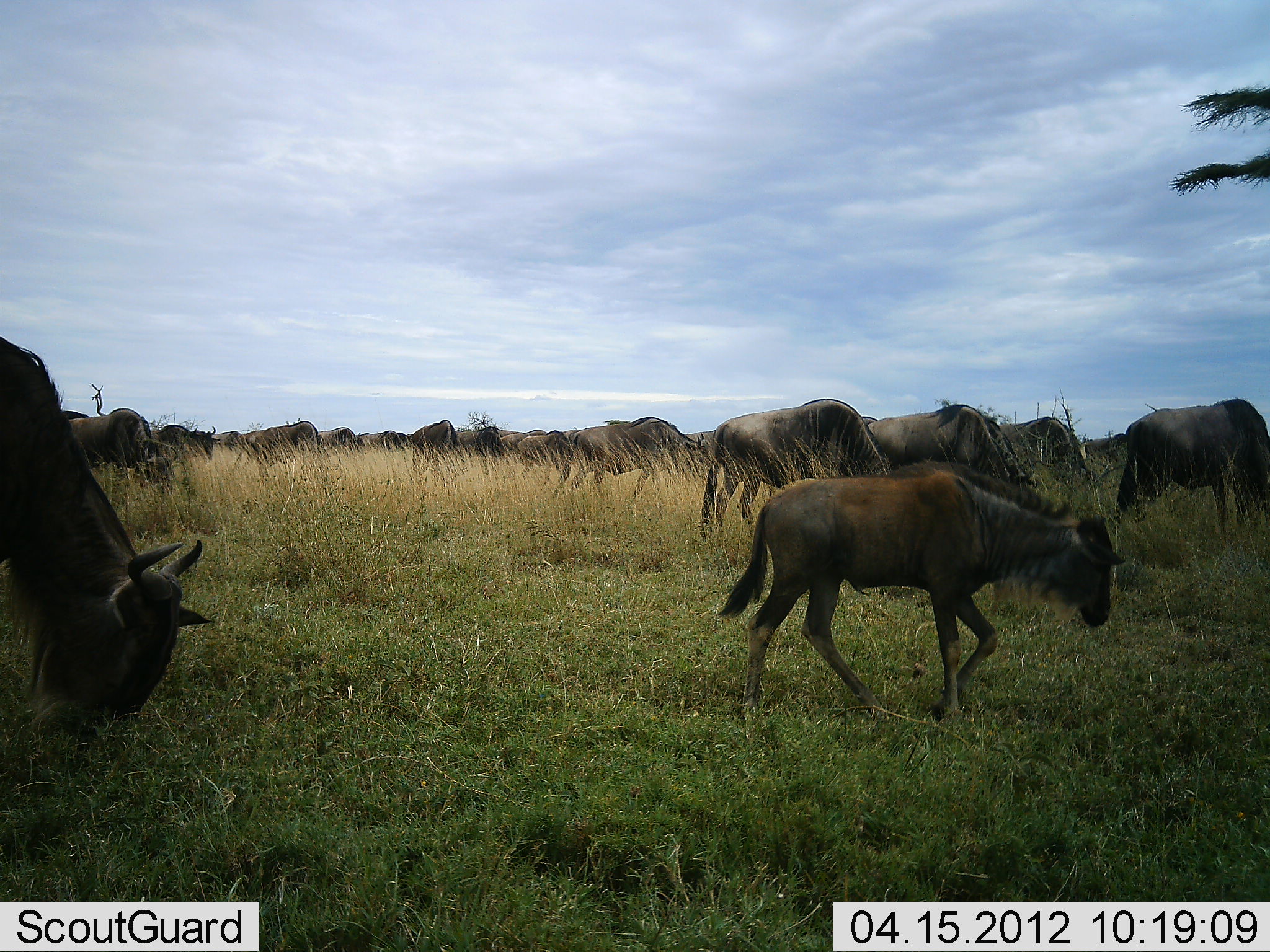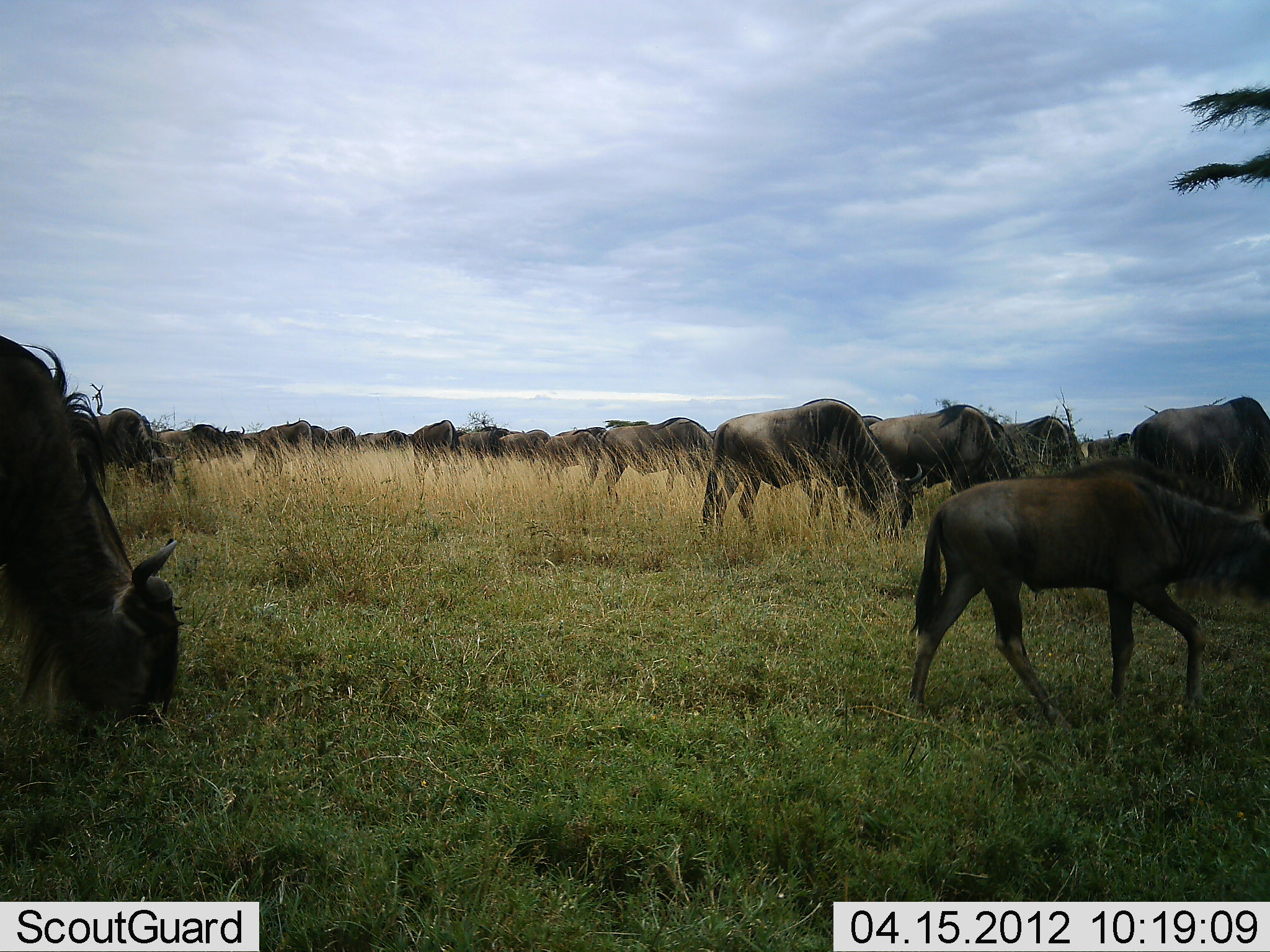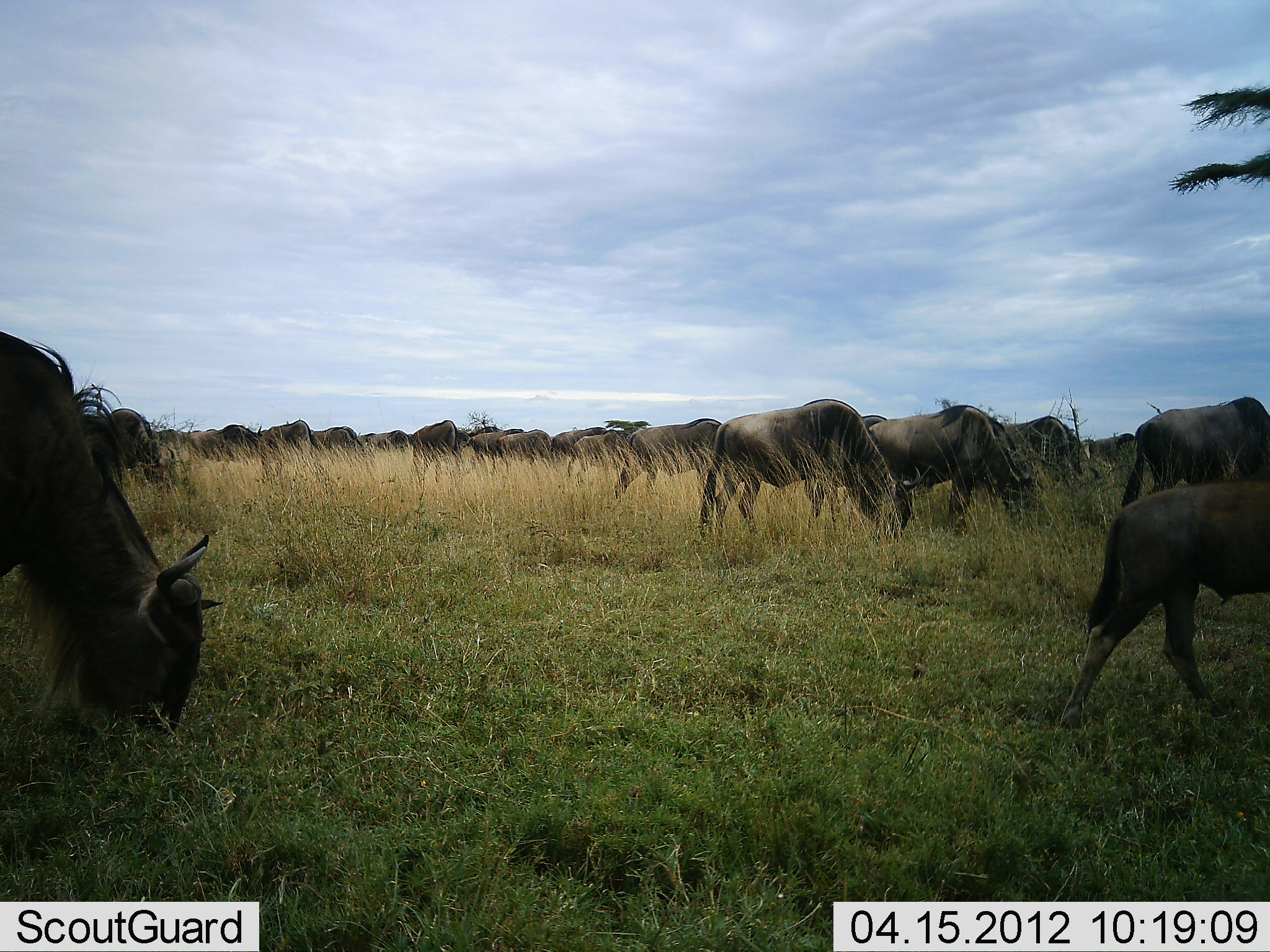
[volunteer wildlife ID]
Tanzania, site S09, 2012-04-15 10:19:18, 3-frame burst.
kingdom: Animalia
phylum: Chordata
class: Mammalia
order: Artiodactyla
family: Bovidae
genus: Connochaetes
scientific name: Connochaetes taurinus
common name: blue wildebeest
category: wildebeest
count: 11-50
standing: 30%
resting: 0%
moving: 83%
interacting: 0%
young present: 52%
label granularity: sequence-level